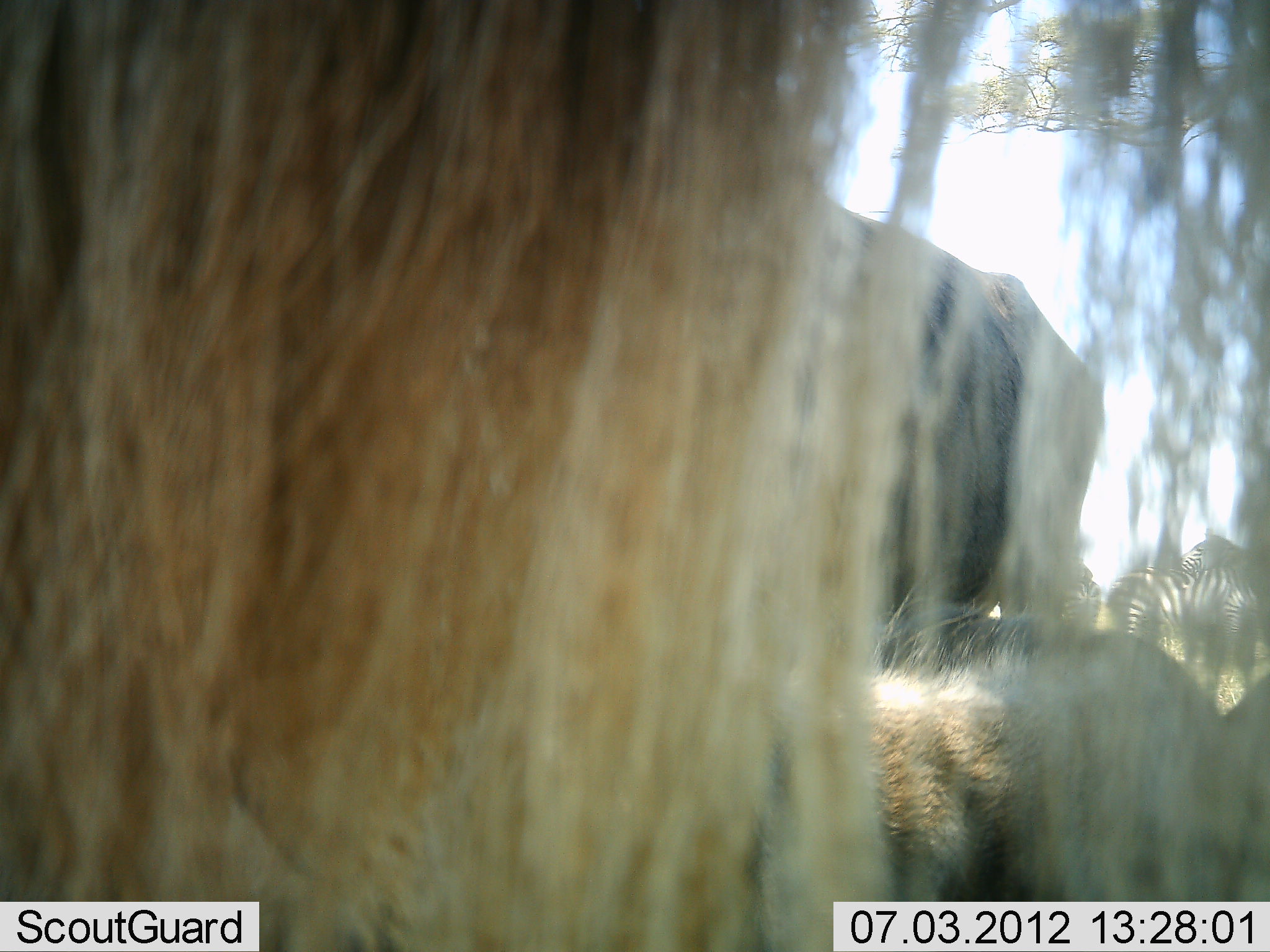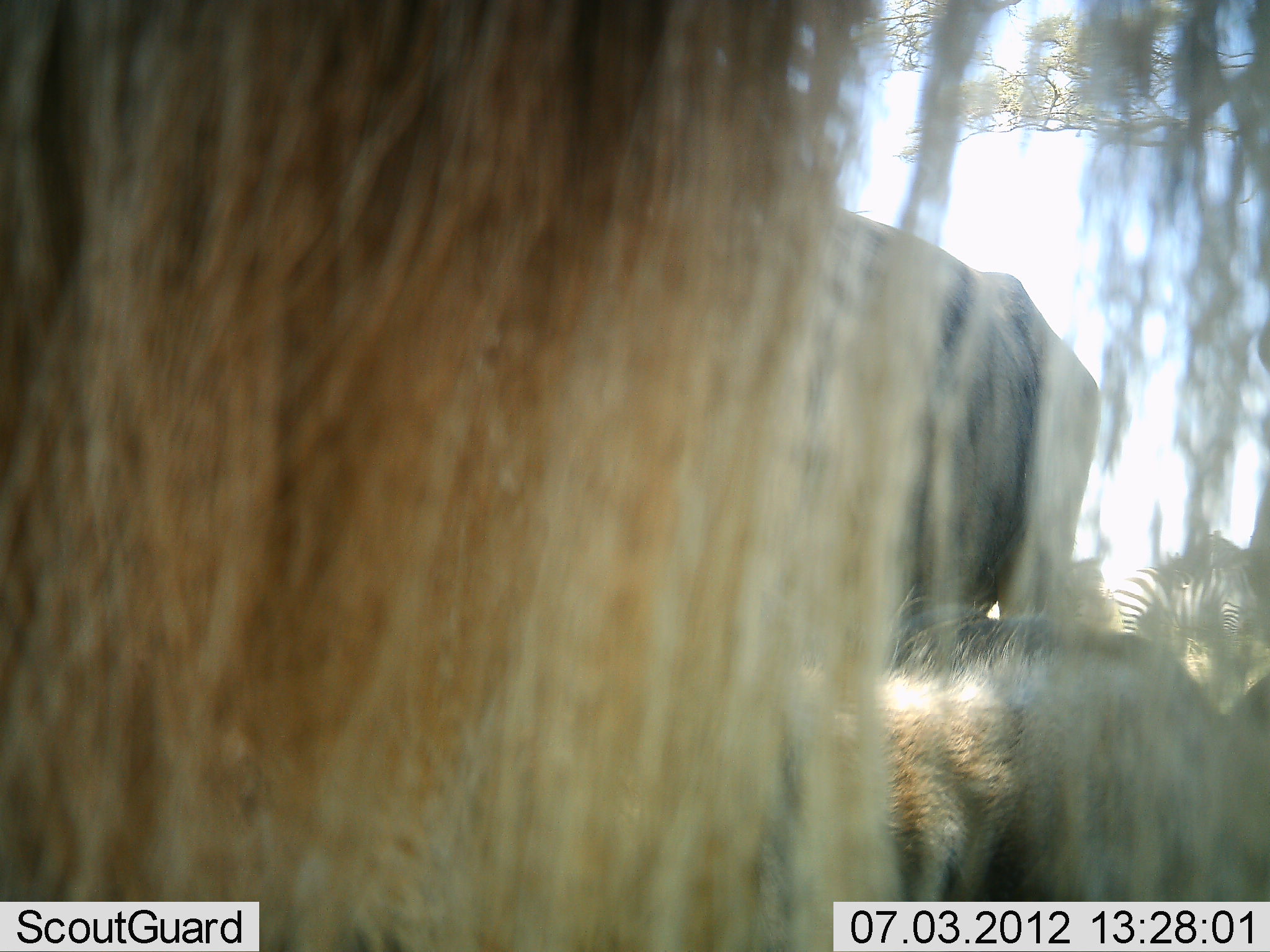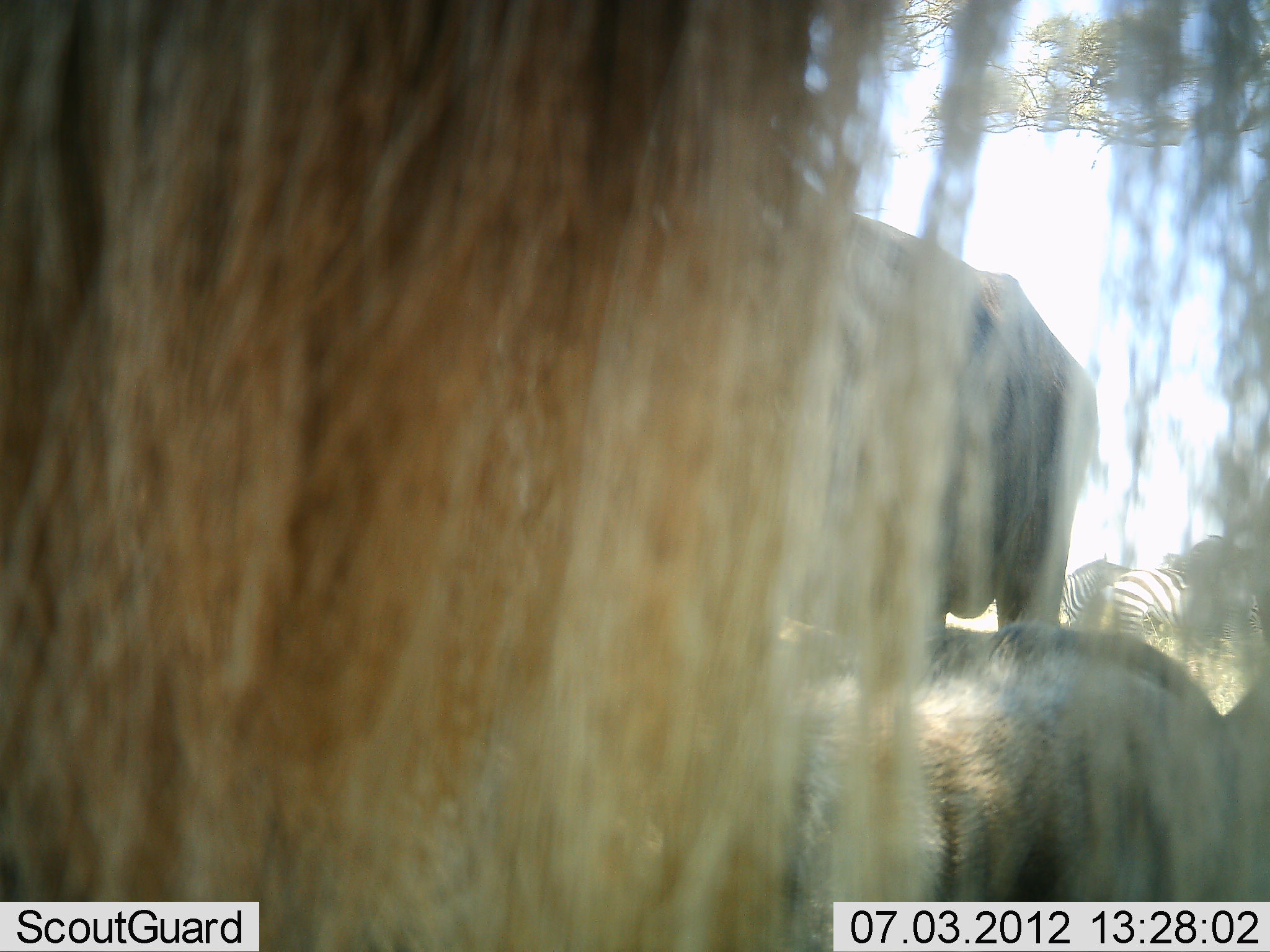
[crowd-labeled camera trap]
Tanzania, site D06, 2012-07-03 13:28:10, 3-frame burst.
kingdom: Animalia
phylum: Chordata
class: Mammalia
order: Artiodactyla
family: Bovidae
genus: Connochaetes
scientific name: Connochaetes taurinus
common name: blue wildebeest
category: wildebeest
Wildebeest (blue wildebeest) (Connochaetes taurinus), count 3. Behavior (volunteer vote fractions): standing 88%, resting 62%, moving 0%, interacting 0%. Young present (vote fraction): 0%. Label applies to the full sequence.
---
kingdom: Animalia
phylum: Chordata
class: Mammalia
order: Perissodactyla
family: Equidae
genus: Equus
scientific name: Equus quagga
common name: plains zebra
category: zebra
Zebra (plains zebra) (Equus quagga), count 2. Behavior (volunteer vote fractions): standing 85%, resting 15%, moving 0%, interacting 0%. Young present (vote fraction): 0%. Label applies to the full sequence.